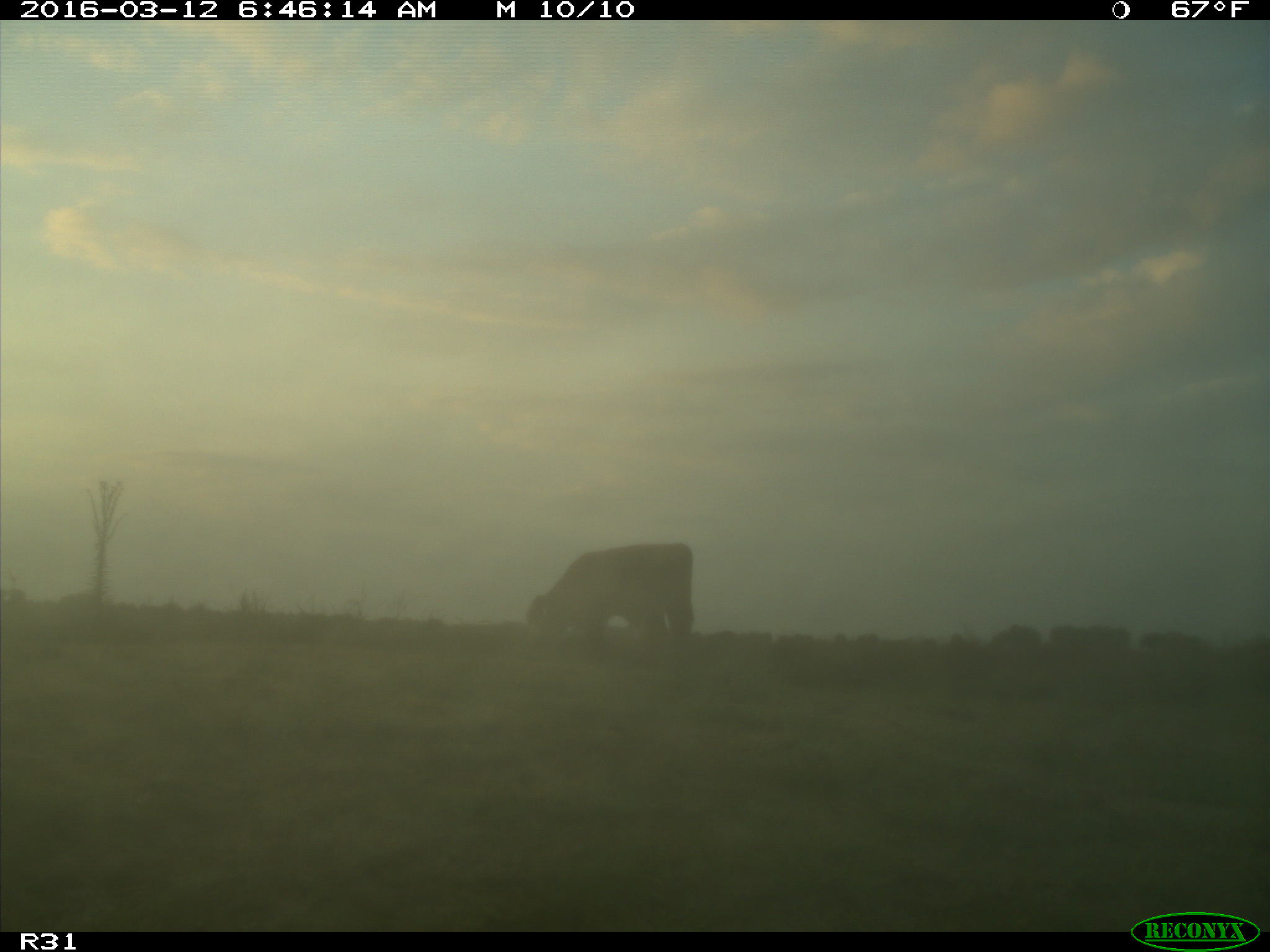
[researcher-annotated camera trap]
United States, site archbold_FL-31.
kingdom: Animalia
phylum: Chordata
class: Mammalia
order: Artiodactyla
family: Bovidae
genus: Bos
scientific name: Bos taurus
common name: domestic cow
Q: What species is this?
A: Bos taurus (domestic cow).